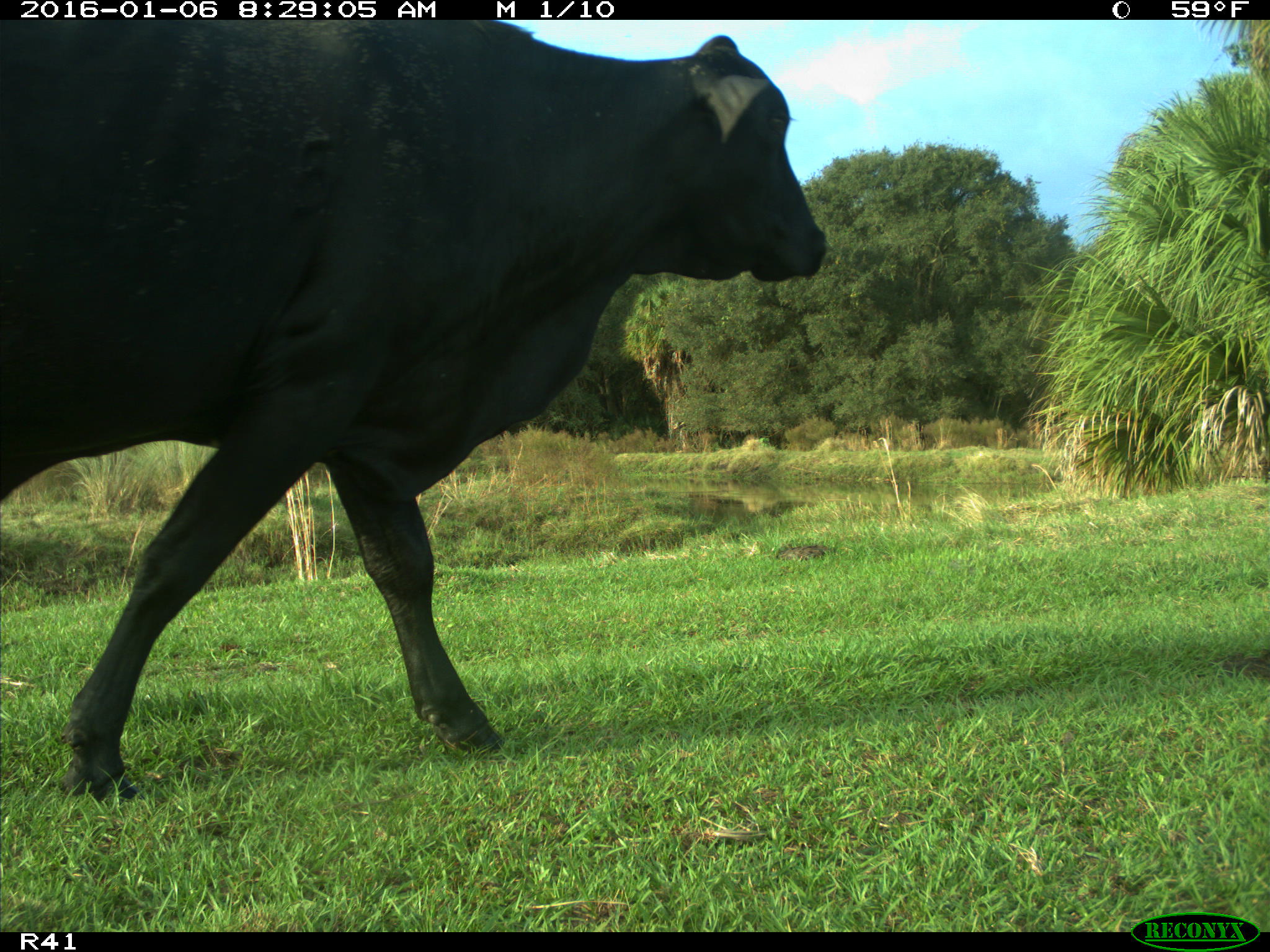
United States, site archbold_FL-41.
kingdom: Animalia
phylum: Chordata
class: Mammalia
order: Artiodactyla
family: Bovidae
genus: Bos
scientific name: Bos taurus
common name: domestic cow